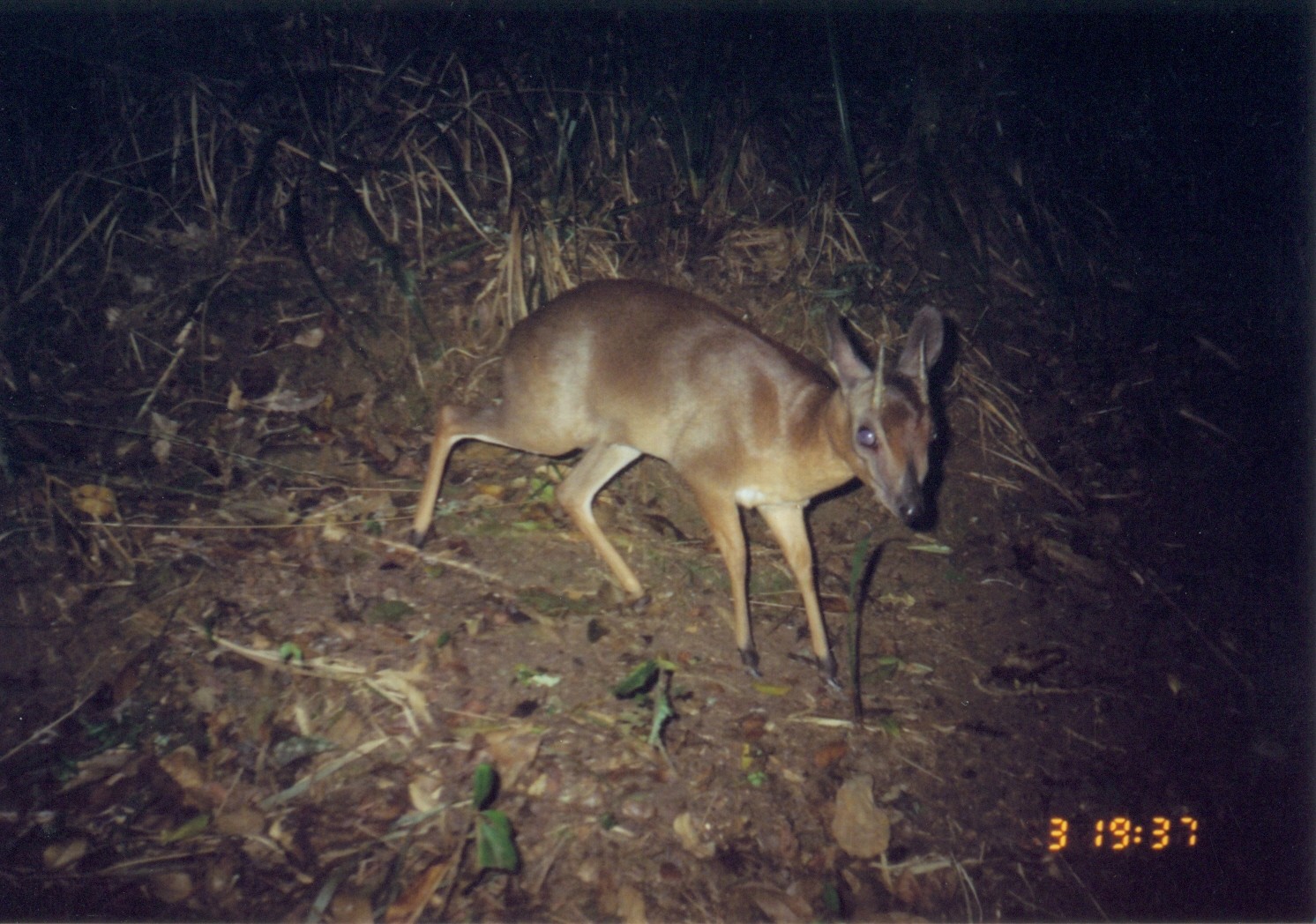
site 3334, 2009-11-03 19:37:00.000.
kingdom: Animalia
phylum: Chordata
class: Mammalia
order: Artiodactyla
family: Bovidae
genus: Nesotragus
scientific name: Nesotragus moschatus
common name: suni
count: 1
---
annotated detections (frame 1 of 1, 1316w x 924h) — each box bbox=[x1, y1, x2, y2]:
nesotragus moschatus: bbox=[407, 273, 947, 683]